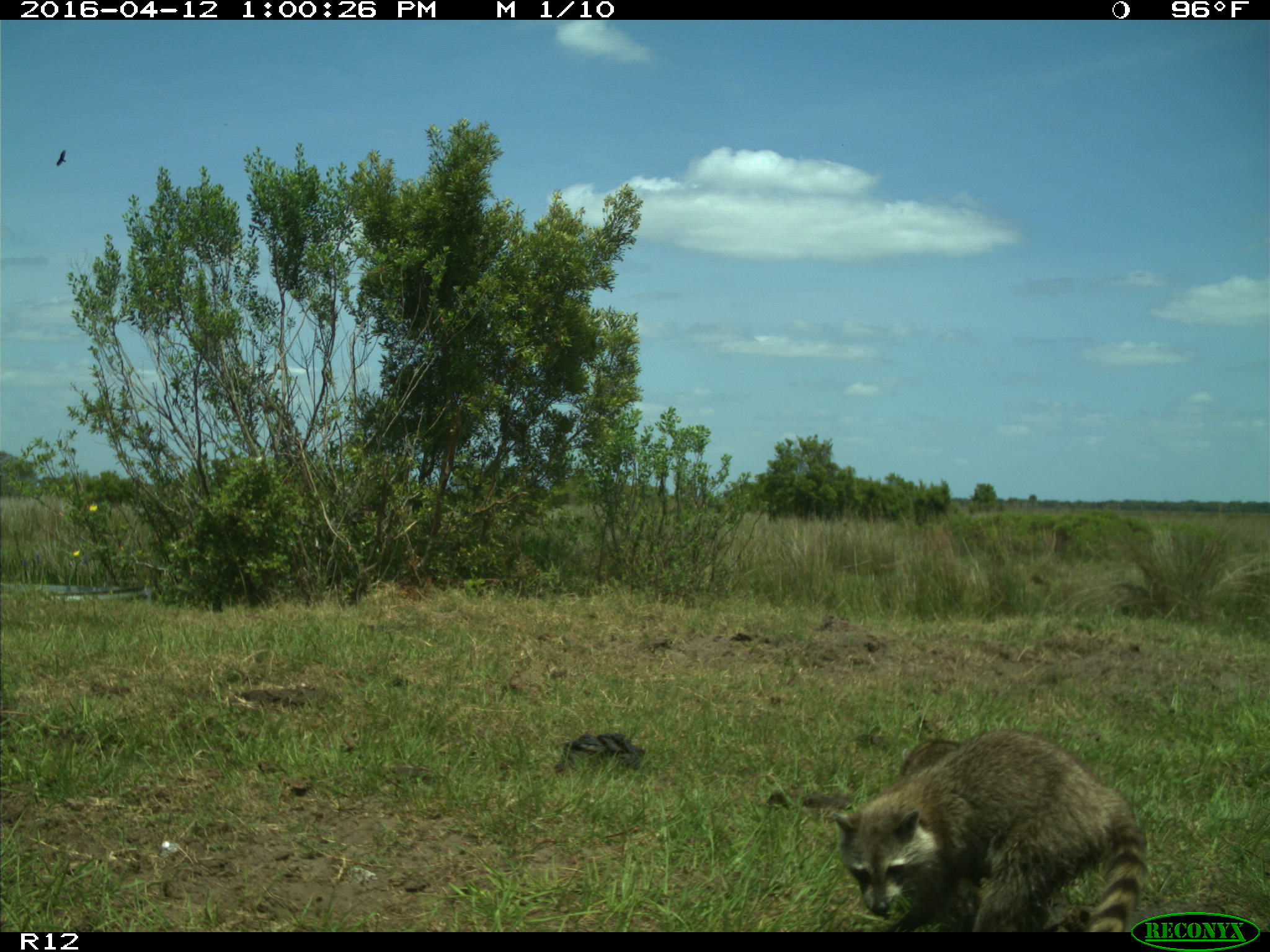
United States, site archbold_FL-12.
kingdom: Animalia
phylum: Chordata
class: Mammalia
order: Carnivora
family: Procyonidae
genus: Procyon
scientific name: Procyon lotor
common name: common raccoon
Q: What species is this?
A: Procyon lotor (common raccoon).